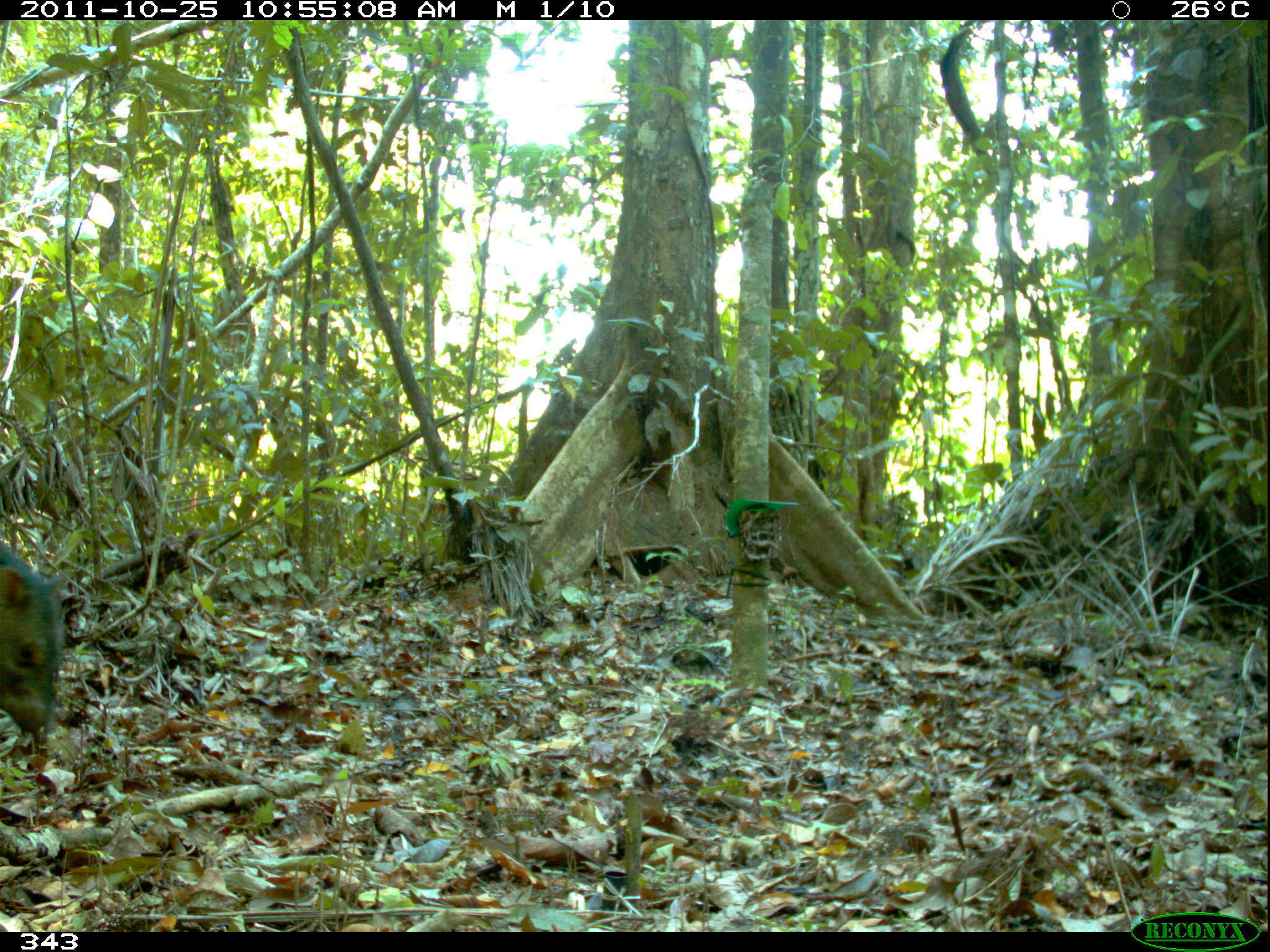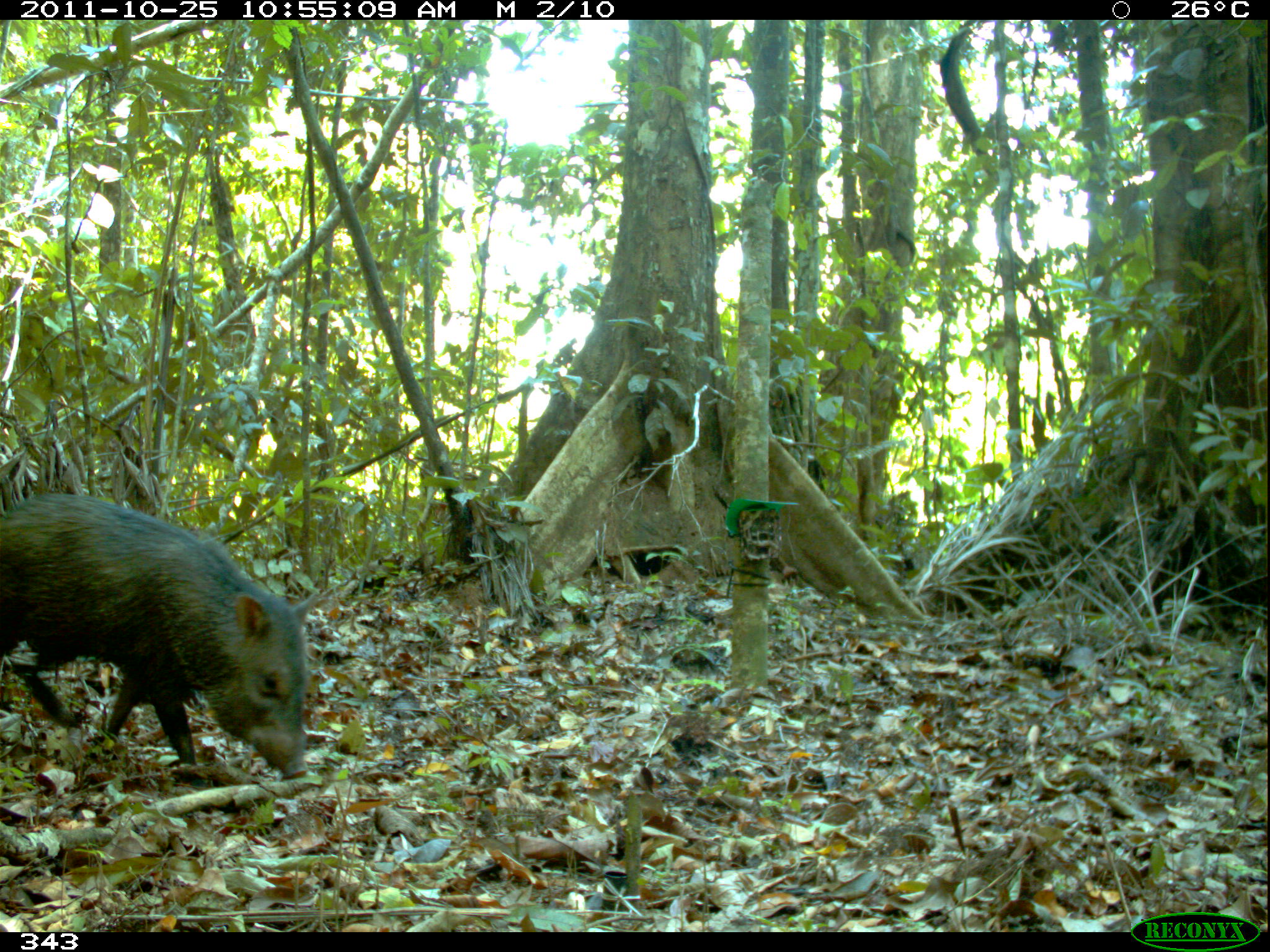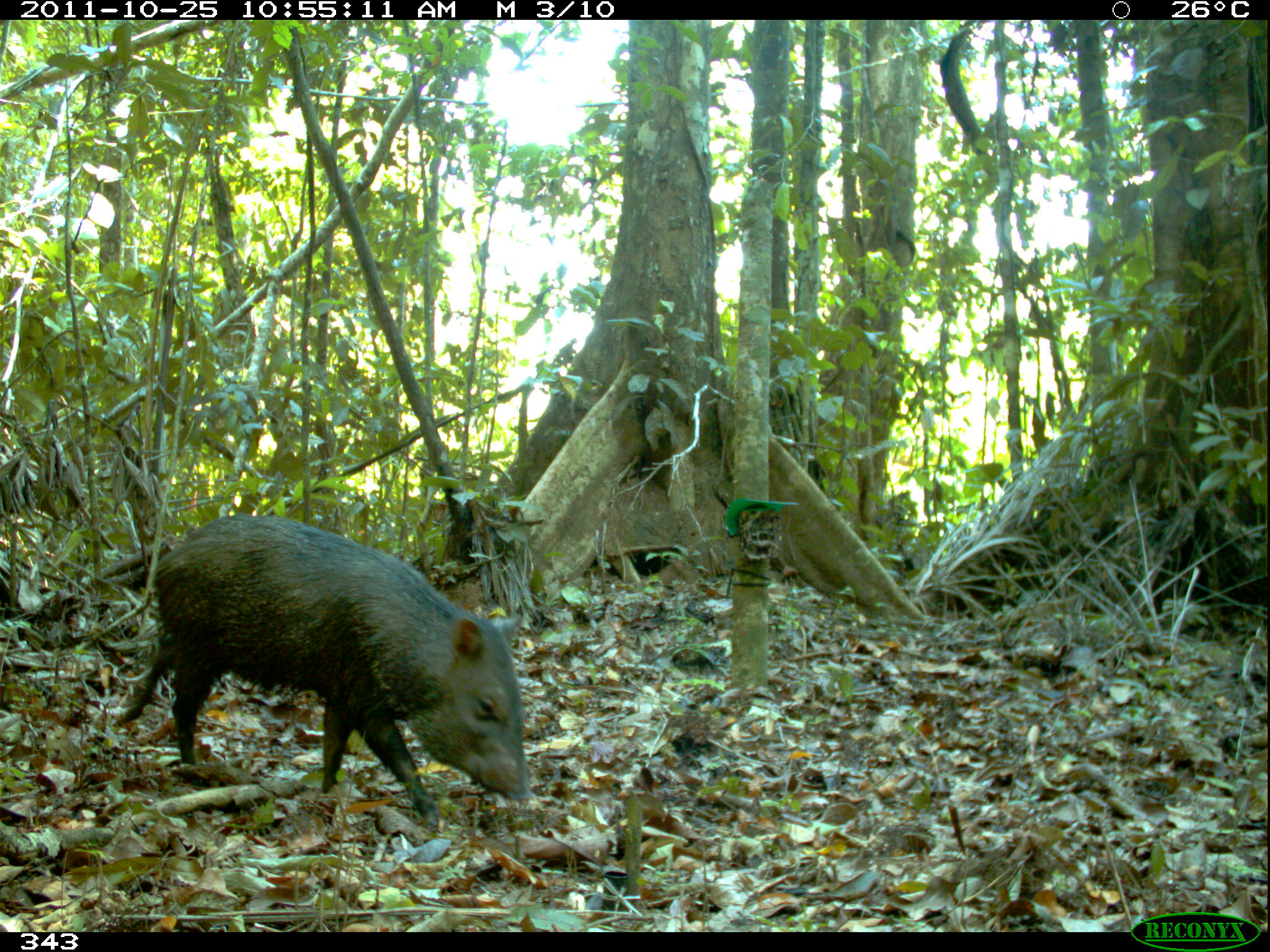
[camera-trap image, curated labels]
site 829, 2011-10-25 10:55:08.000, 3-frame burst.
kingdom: Animalia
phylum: Chordata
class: Mammalia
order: Artiodactyla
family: Tayassuidae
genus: Pecari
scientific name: Pecari tajacu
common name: collared peccary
Pecari tajacu (collared peccary).